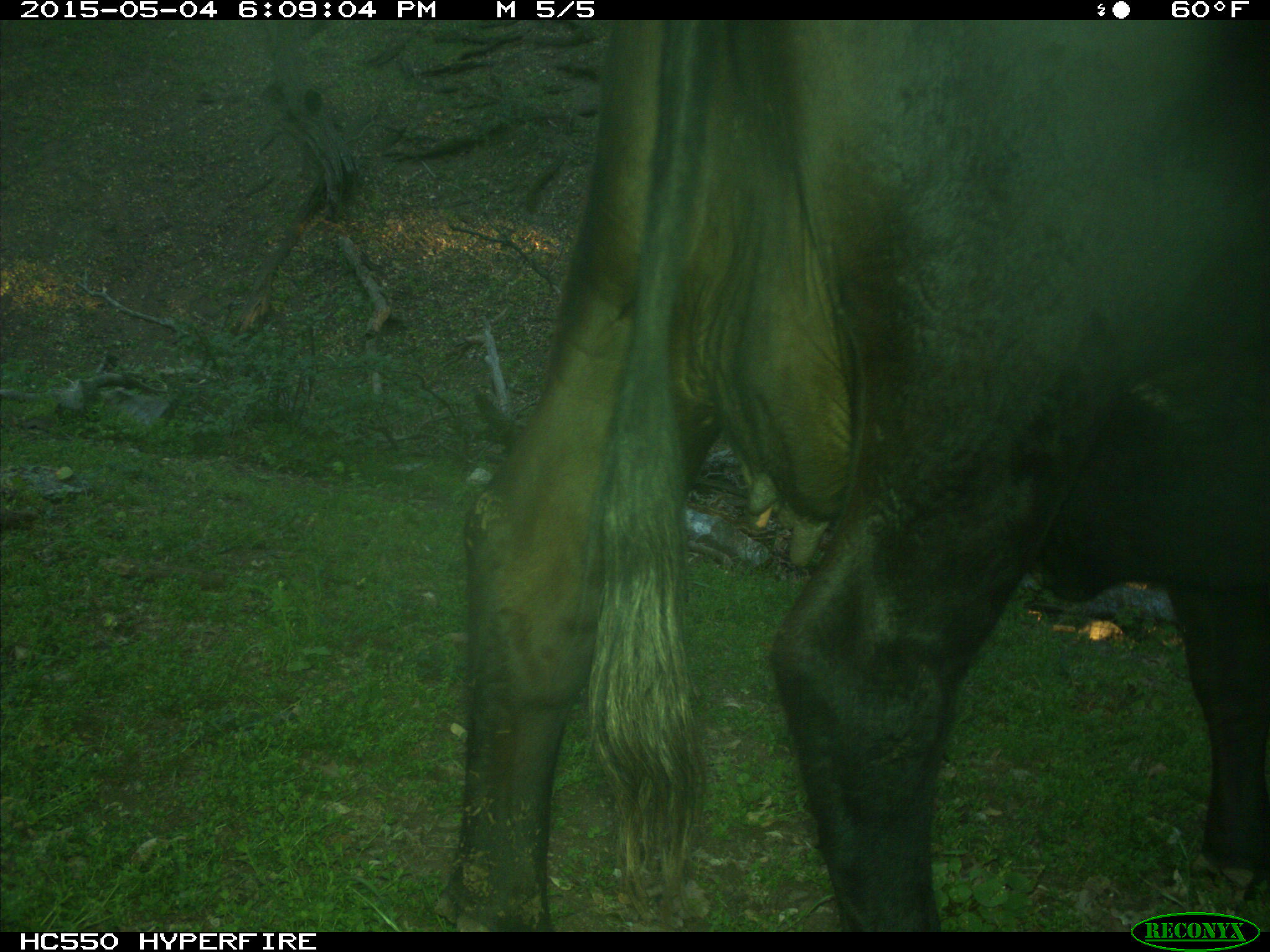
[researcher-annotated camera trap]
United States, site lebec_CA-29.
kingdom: Animalia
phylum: Chordata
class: Mammalia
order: Artiodactyla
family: Bovidae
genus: Bos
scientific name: Bos taurus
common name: domestic cow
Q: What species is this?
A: Bos taurus (domestic cow).